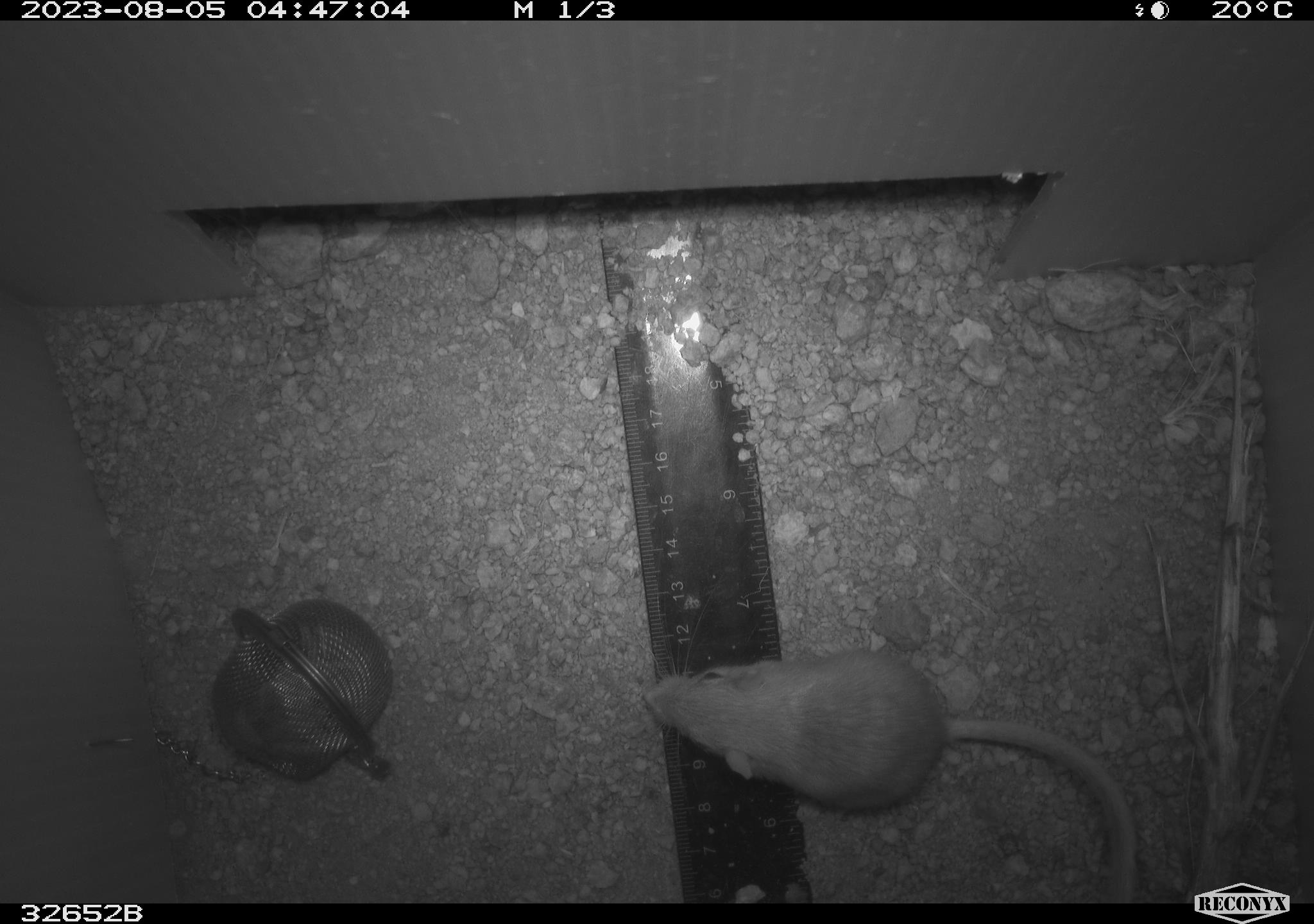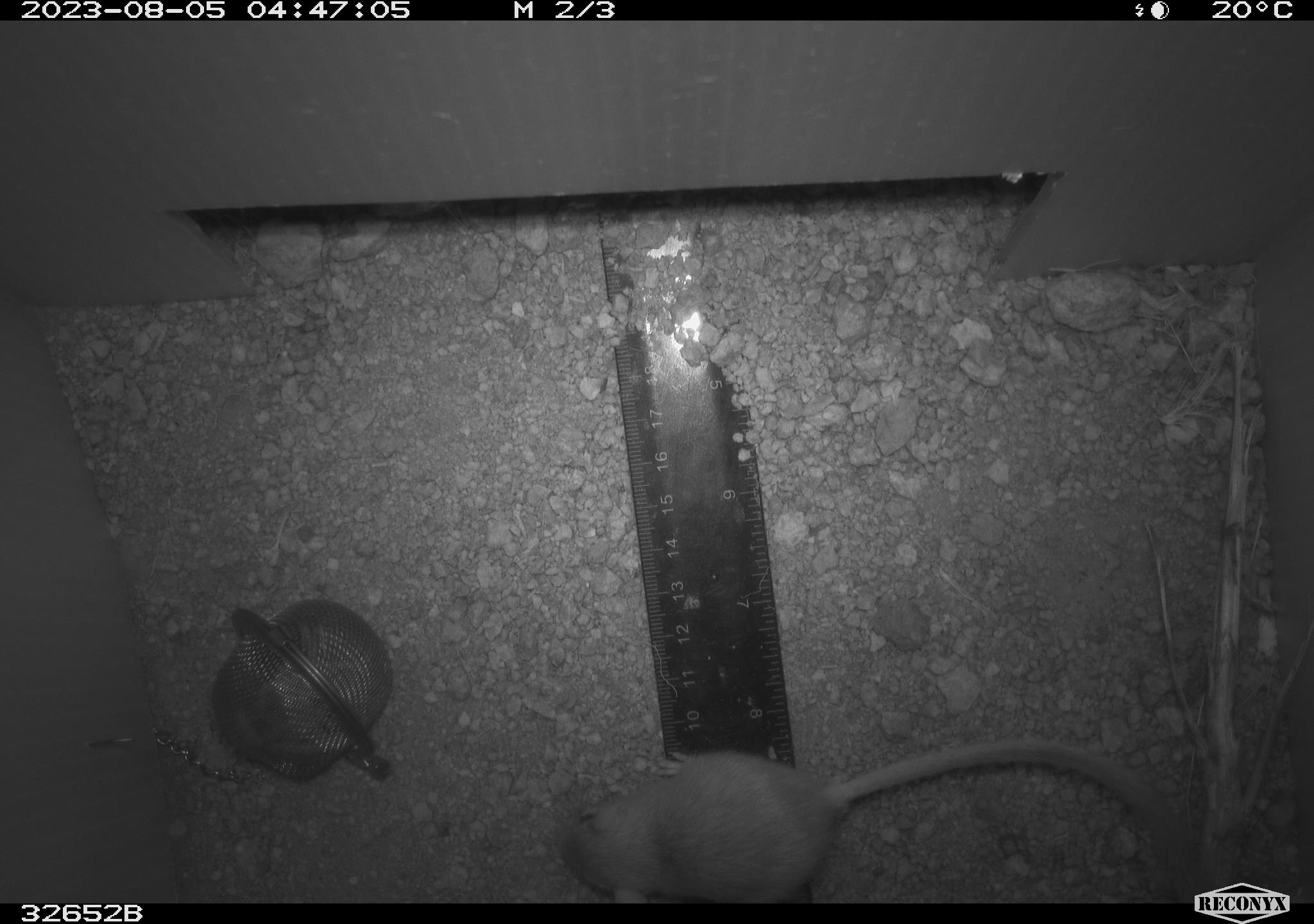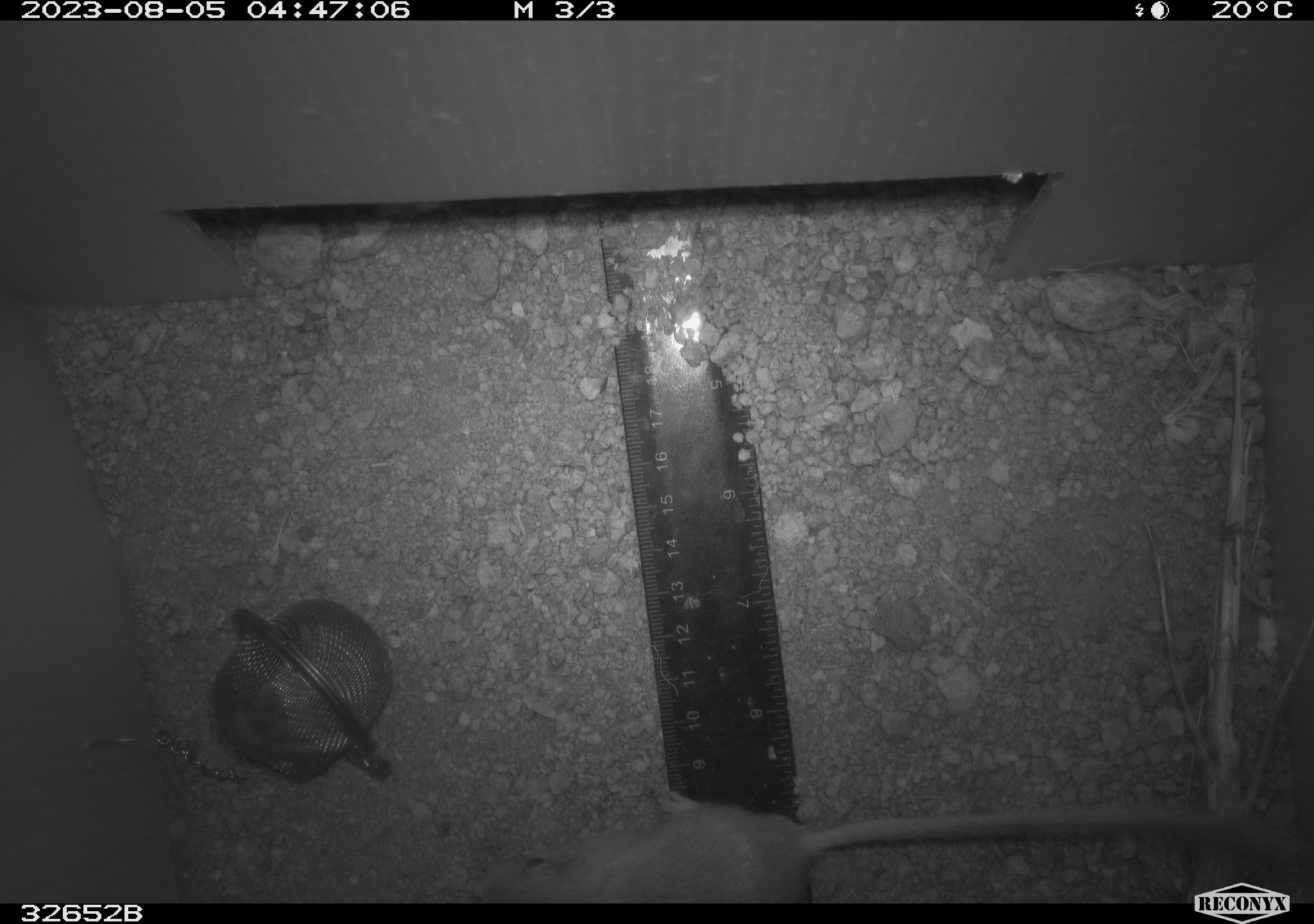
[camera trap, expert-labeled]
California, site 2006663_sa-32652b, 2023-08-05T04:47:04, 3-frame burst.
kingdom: Animalia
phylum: Chordata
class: Mammalia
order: Rodentia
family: Heteromyidae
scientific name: Heteromyidae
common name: kangaroo rats and pocket mice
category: heteromyidae family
Heteromyidae family (kangaroo rats and pocket mice) (Heteromyidae).